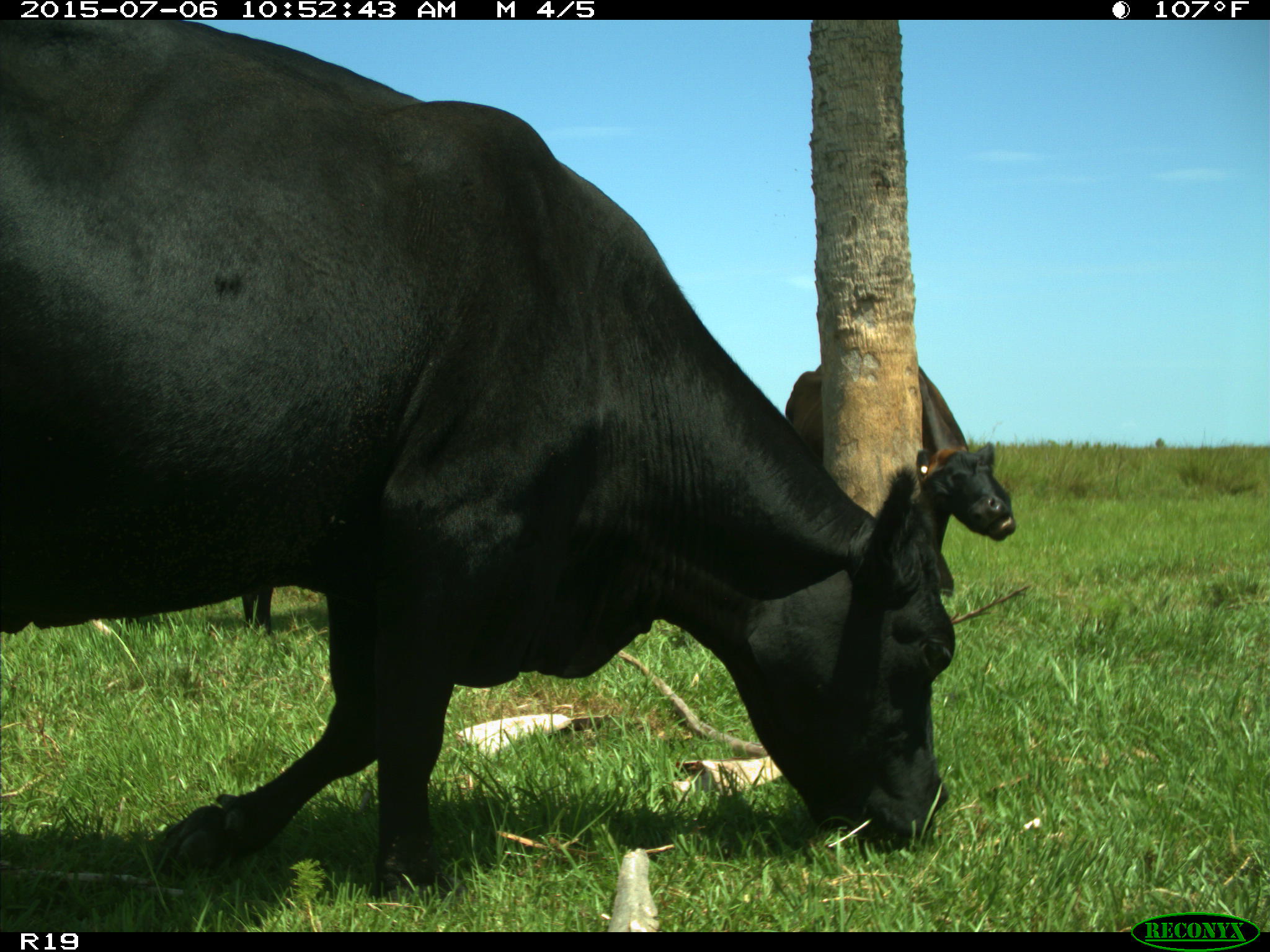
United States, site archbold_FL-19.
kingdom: Animalia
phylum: Chordata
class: Mammalia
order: Artiodactyla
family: Bovidae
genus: Bos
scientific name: Bos taurus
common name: domestic cow